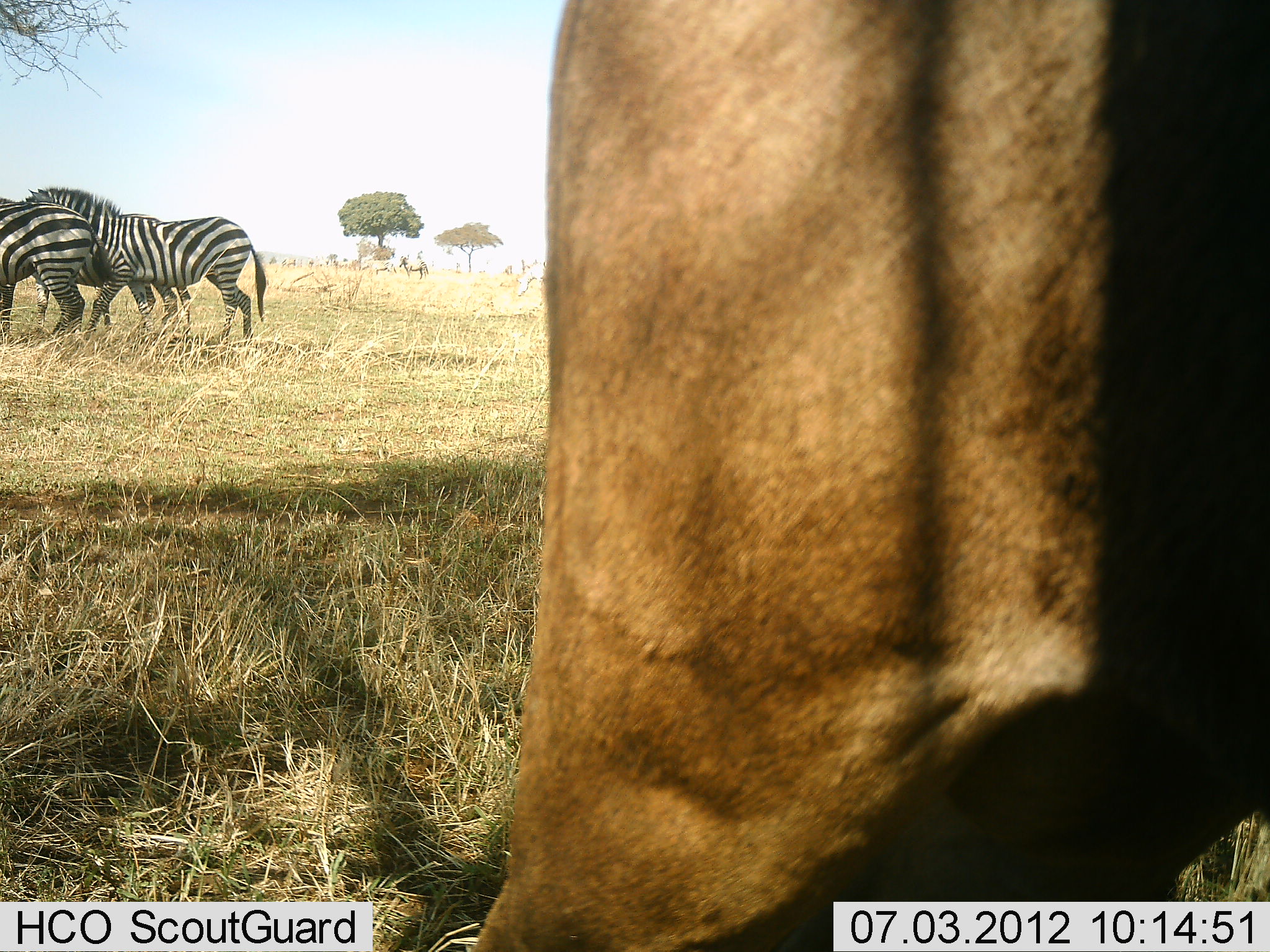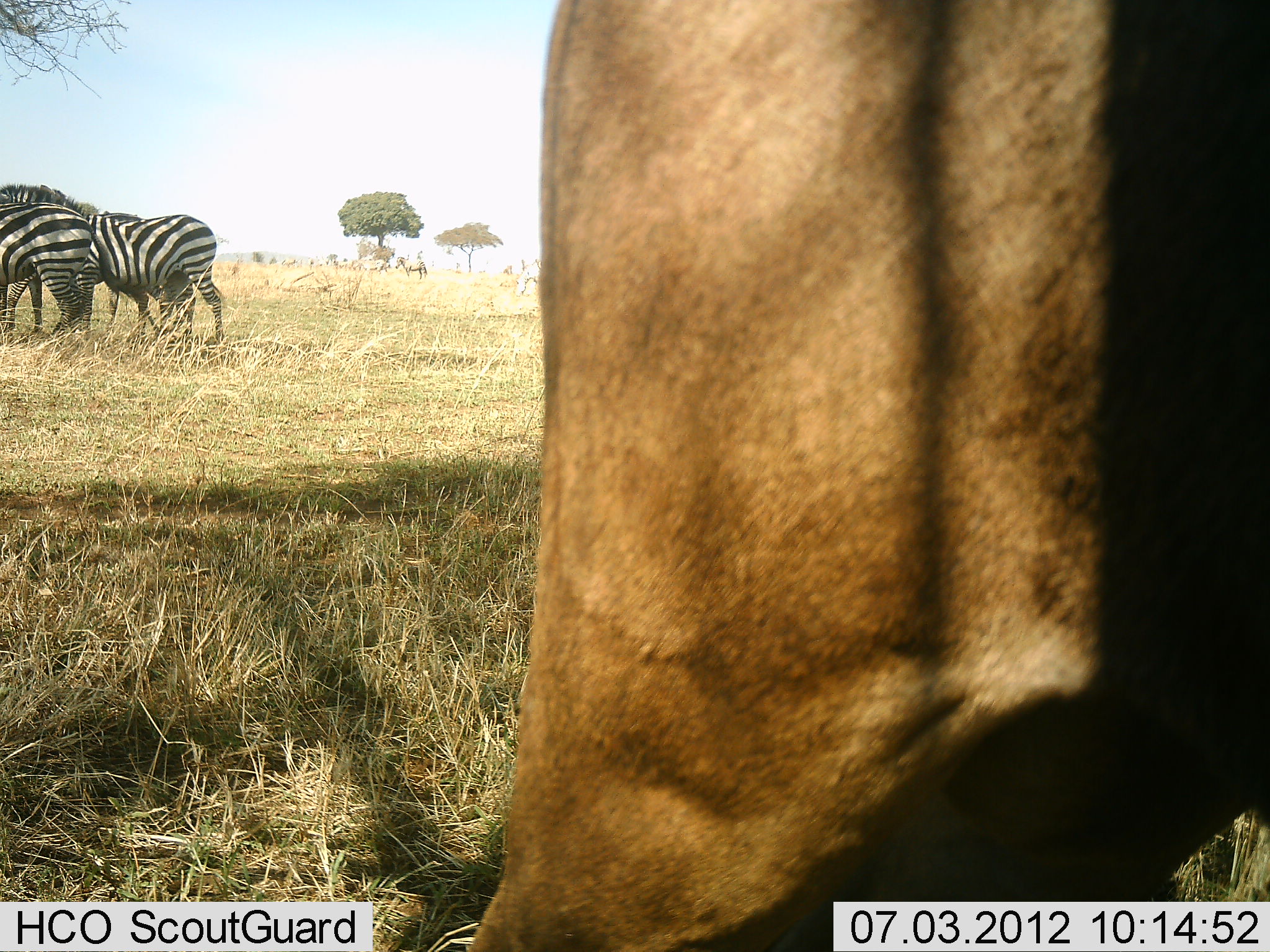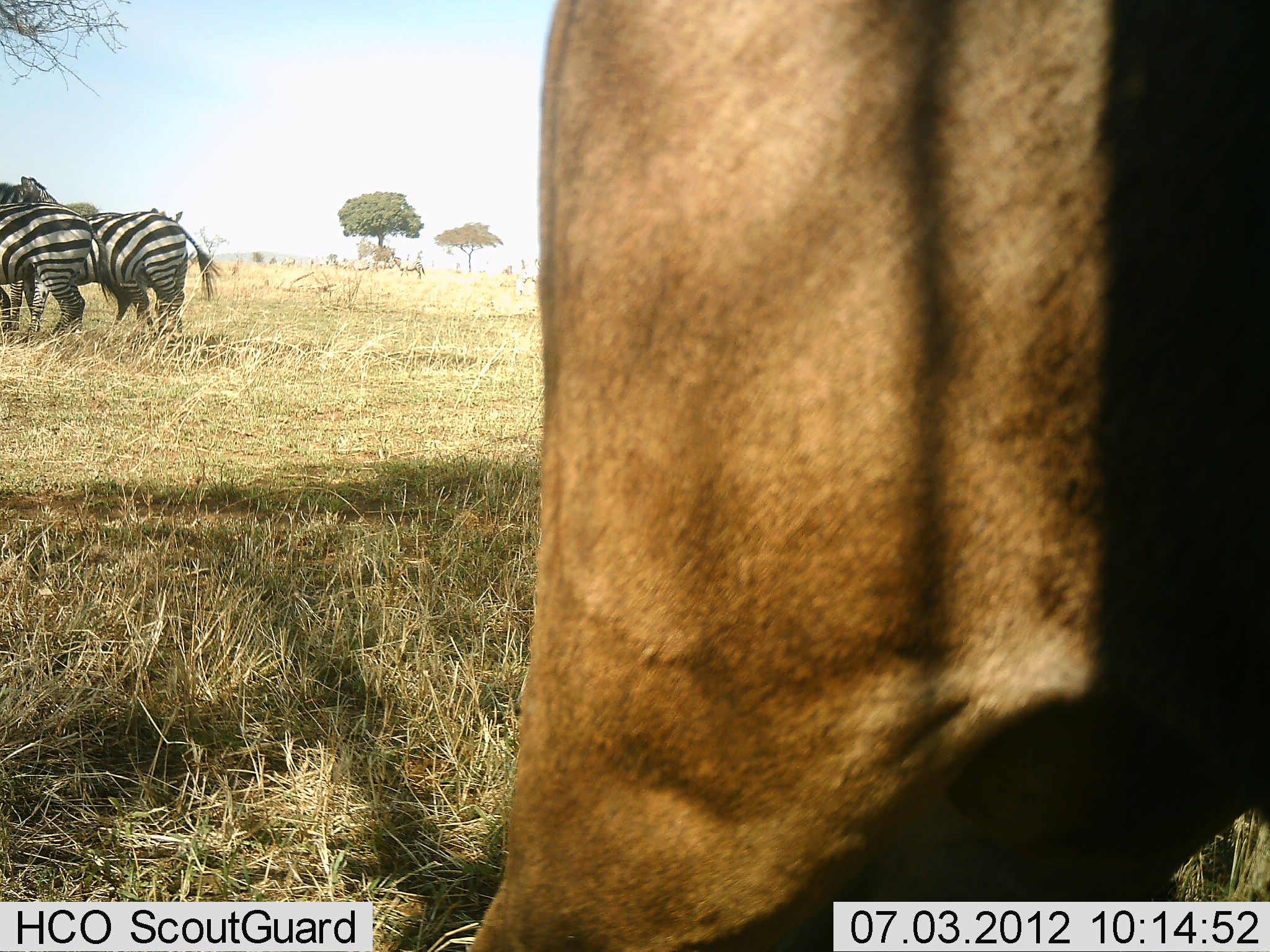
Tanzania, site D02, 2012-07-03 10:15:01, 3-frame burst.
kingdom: Animalia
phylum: Chordata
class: Mammalia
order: Artiodactyla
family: Bovidae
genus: Connochaetes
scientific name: Connochaetes taurinus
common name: blue wildebeest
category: wildebeest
Wildebeest (blue wildebeest) (Connochaetes taurinus), count 1. Behavior (volunteer vote fractions): standing 100%, resting 0%, moving 0%, interacting 0%. Young present (vote fraction): 0%. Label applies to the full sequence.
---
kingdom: Animalia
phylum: Chordata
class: Mammalia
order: Perissodactyla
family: Equidae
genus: Equus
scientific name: Equus quagga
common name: plains zebra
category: zebra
Zebra (plains zebra) (Equus quagga), count 4. Behavior (volunteer vote fractions): standing 100%, resting 0%, moving 69%, interacting 6%. Young present (vote fraction): 0%. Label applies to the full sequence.